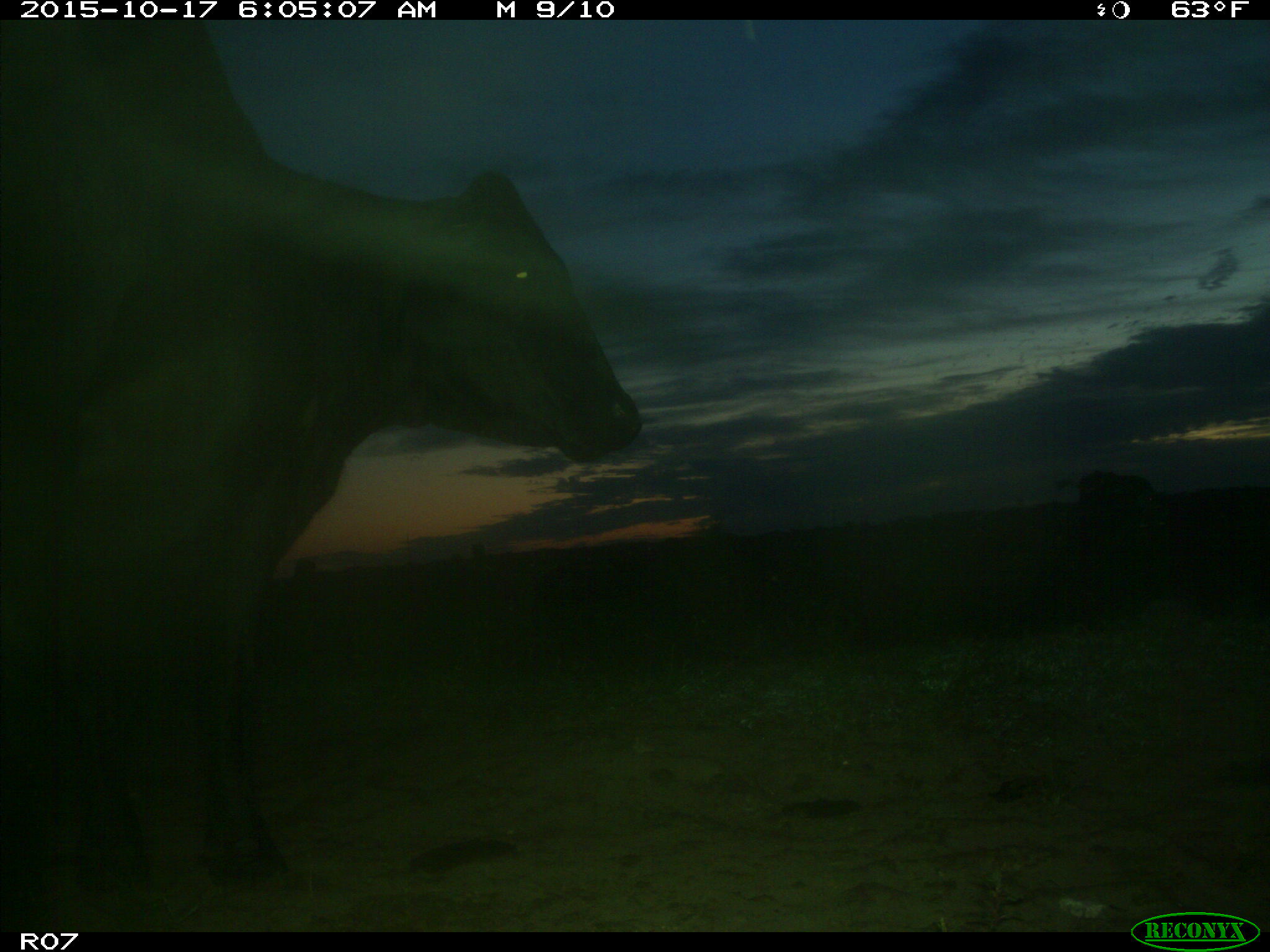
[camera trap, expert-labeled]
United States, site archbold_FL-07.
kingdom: Animalia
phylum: Chordata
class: Mammalia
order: Artiodactyla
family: Bovidae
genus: Bos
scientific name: Bos taurus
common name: domestic cow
Bos taurus (domestic cow).